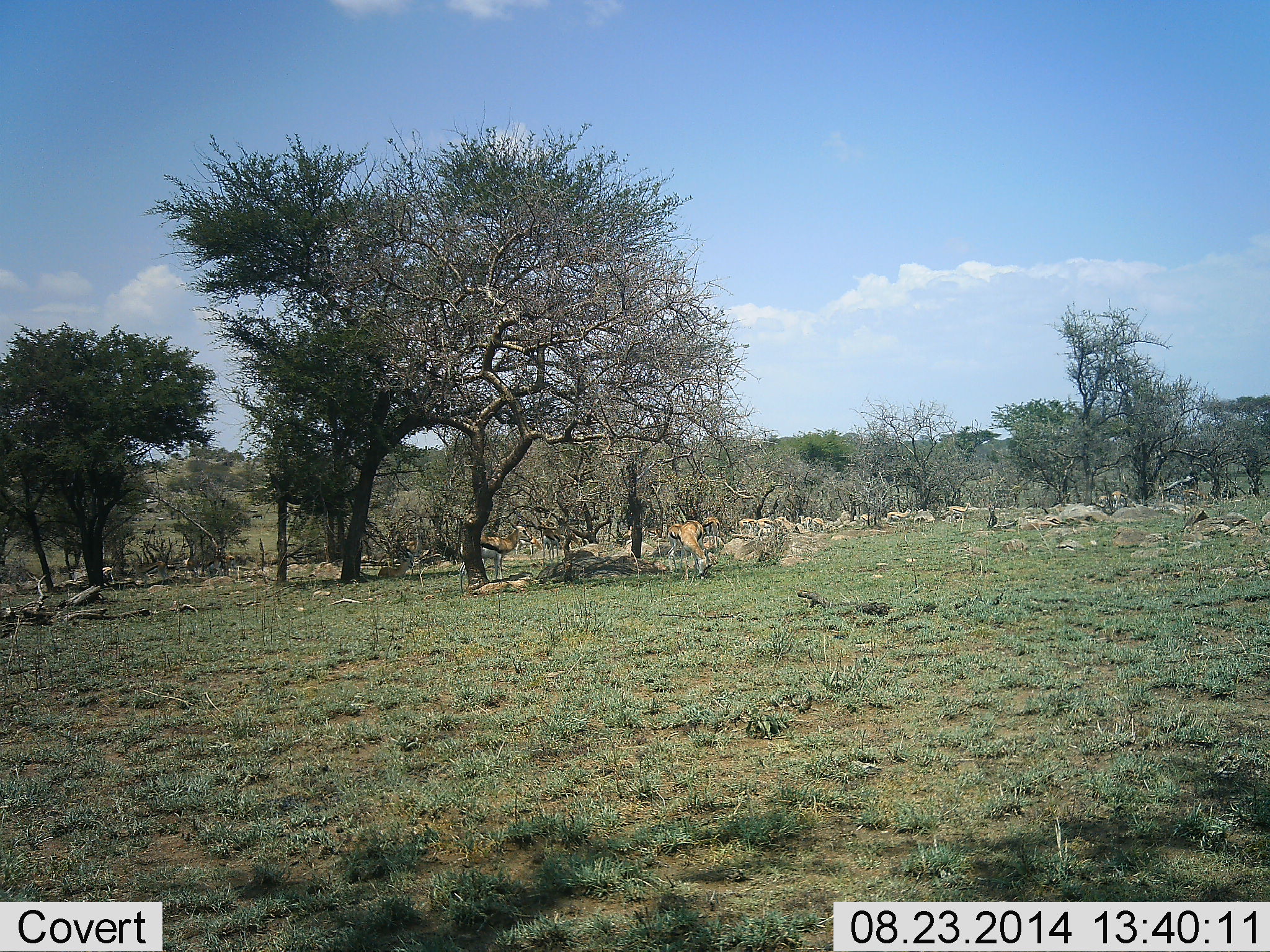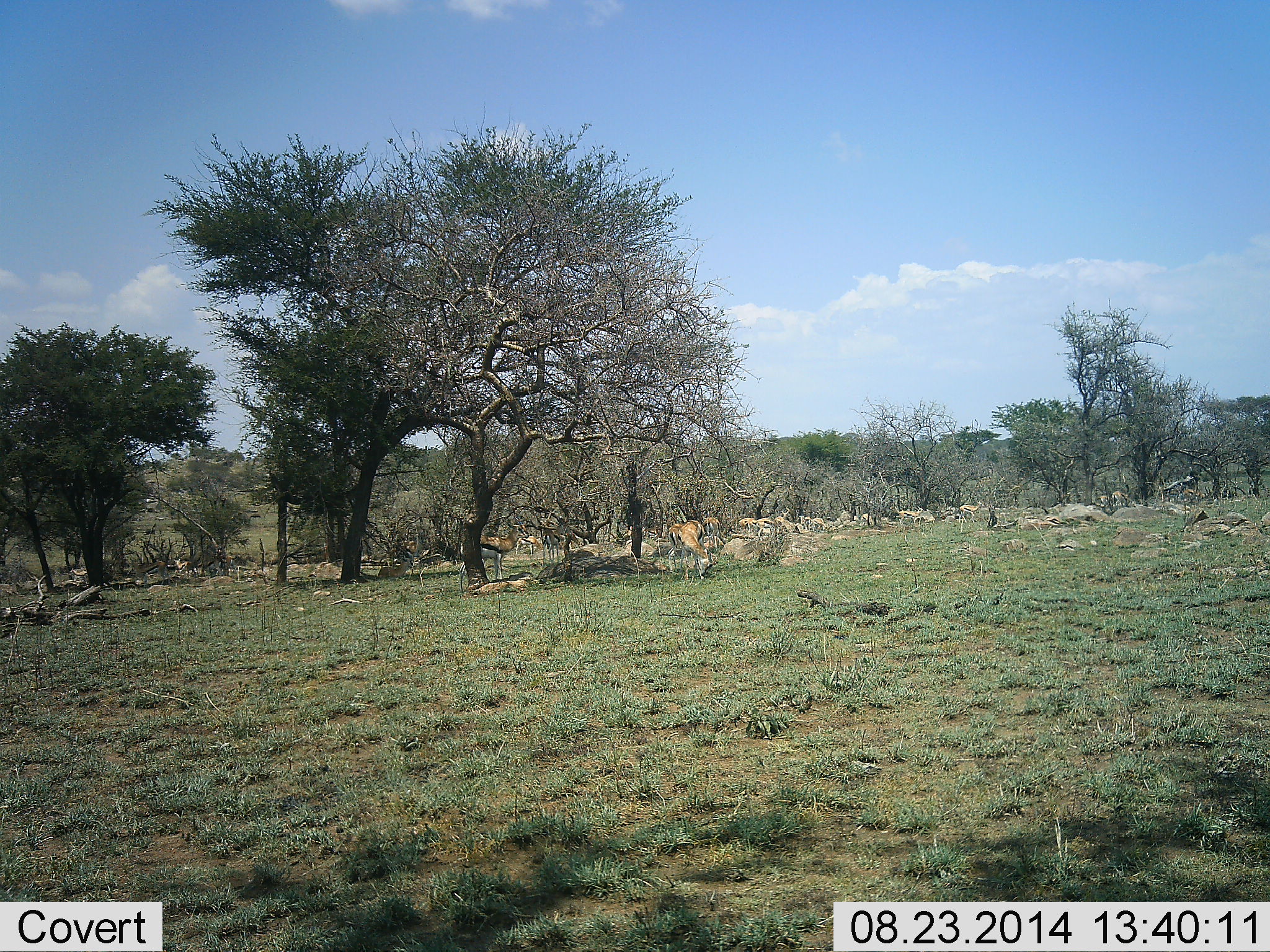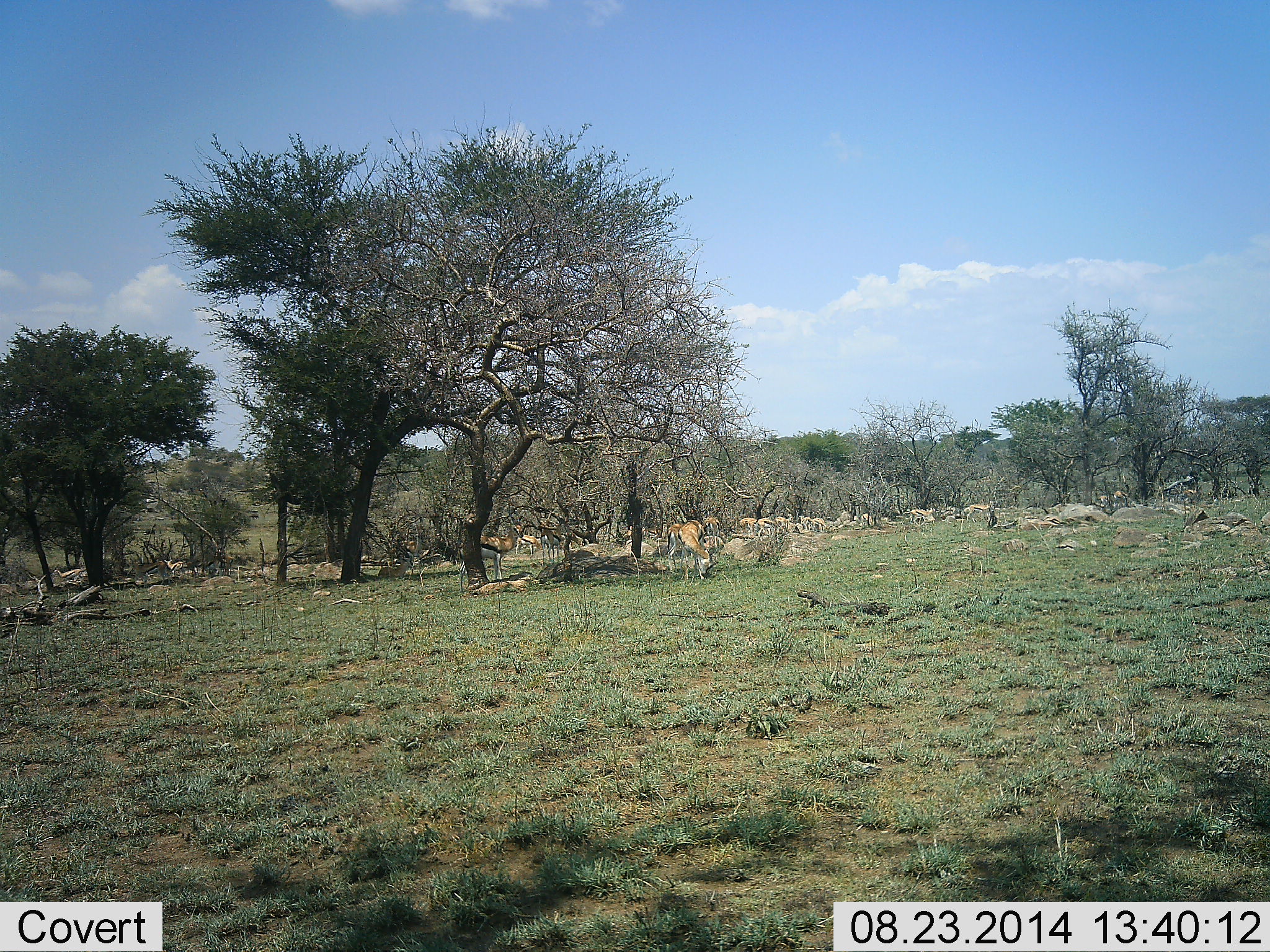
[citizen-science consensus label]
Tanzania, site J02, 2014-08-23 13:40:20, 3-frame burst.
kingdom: Animalia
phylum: Chordata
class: Mammalia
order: Artiodactyla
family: Bovidae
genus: Eudorcas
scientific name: Eudorcas thomsonii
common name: thomson's gazelle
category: gazellethomsons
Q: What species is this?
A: Gazellethomsons (thomson's gazelle) (Eudorcas thomsonii).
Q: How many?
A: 11-50.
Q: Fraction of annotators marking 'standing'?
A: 60%.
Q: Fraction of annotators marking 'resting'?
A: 50%.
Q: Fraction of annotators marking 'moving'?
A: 60%.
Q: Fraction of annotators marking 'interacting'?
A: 0%.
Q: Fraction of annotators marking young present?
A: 0%.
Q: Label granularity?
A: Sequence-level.